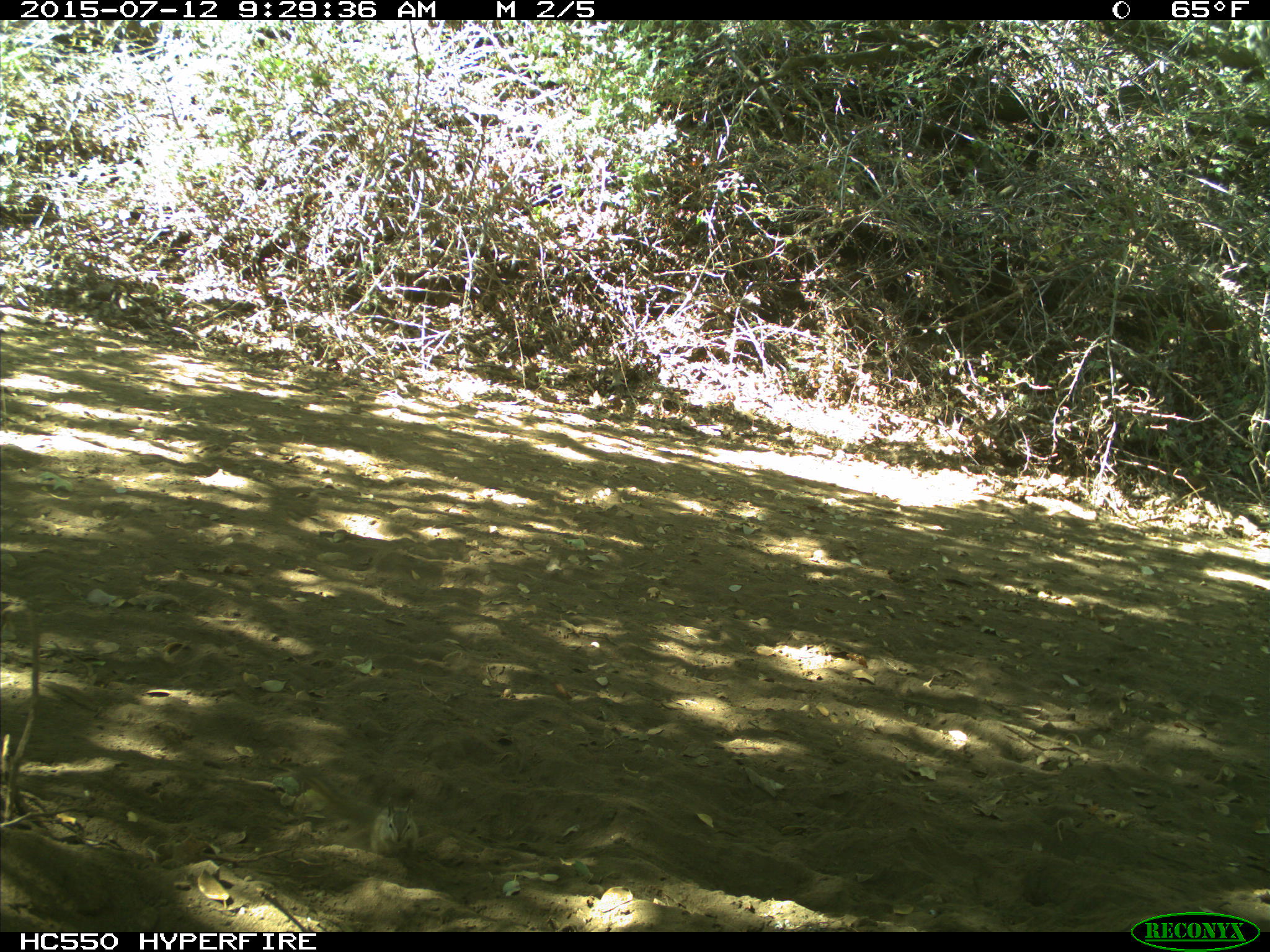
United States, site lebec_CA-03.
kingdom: Animalia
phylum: Chordata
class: Mammalia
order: Rodentia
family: Sciuridae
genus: Tamias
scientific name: Tamias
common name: chipmunk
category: unidentified chipmunk